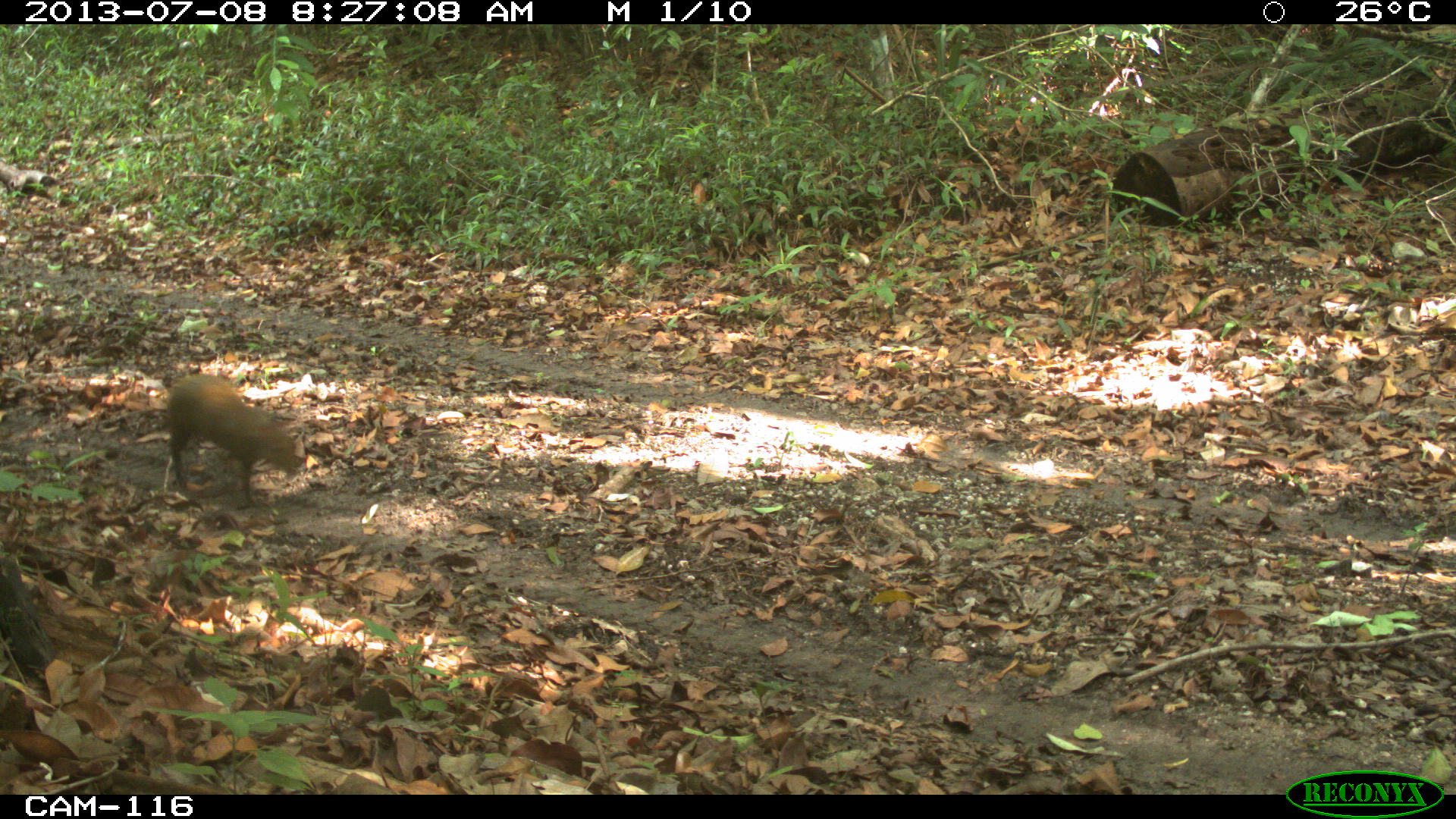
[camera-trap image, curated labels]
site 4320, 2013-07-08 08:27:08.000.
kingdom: Animalia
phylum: Chordata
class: Mammalia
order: Rodentia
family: Dasyproctidae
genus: Dasyprocta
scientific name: Dasyprocta punctata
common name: central american agouti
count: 1